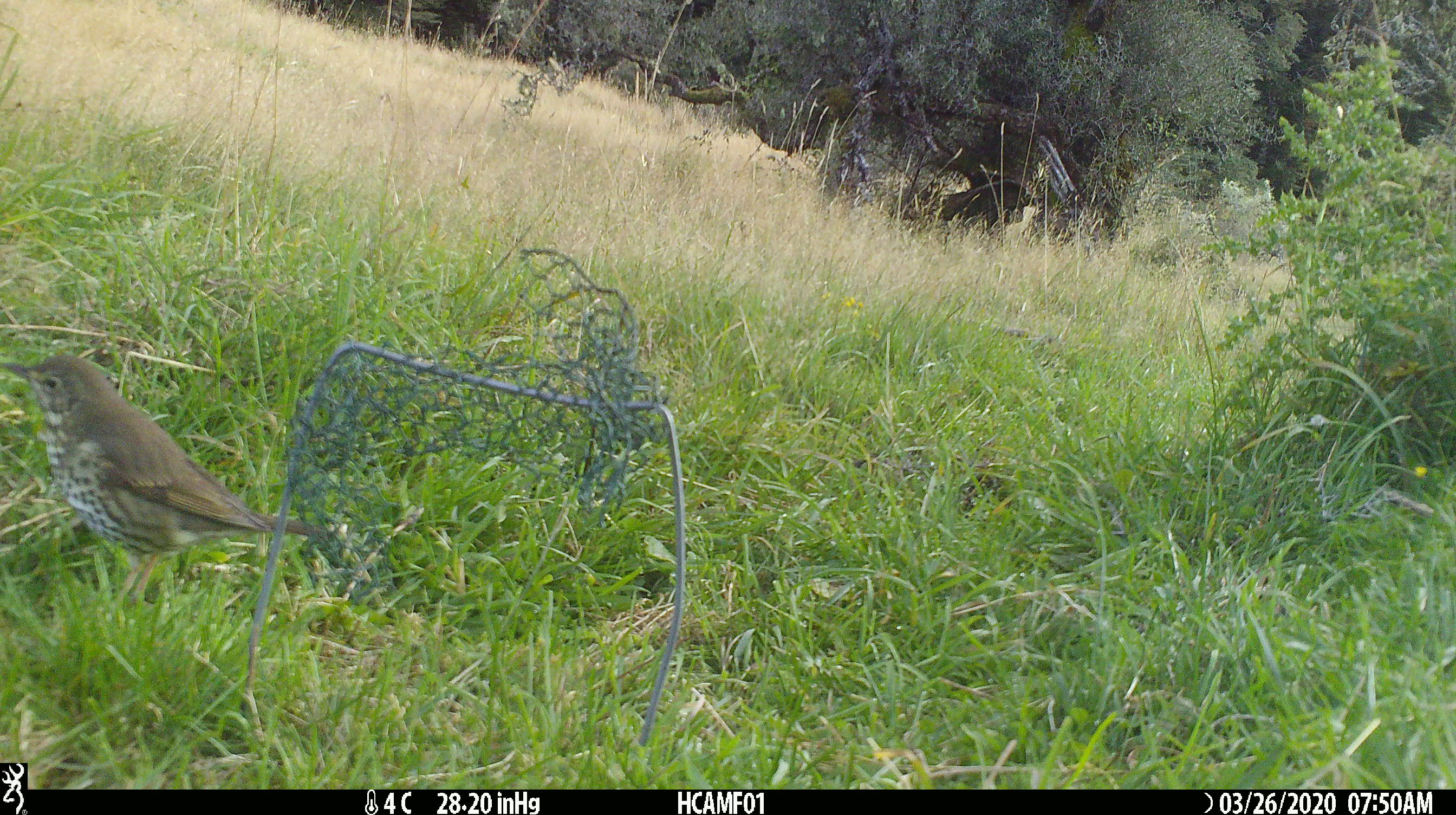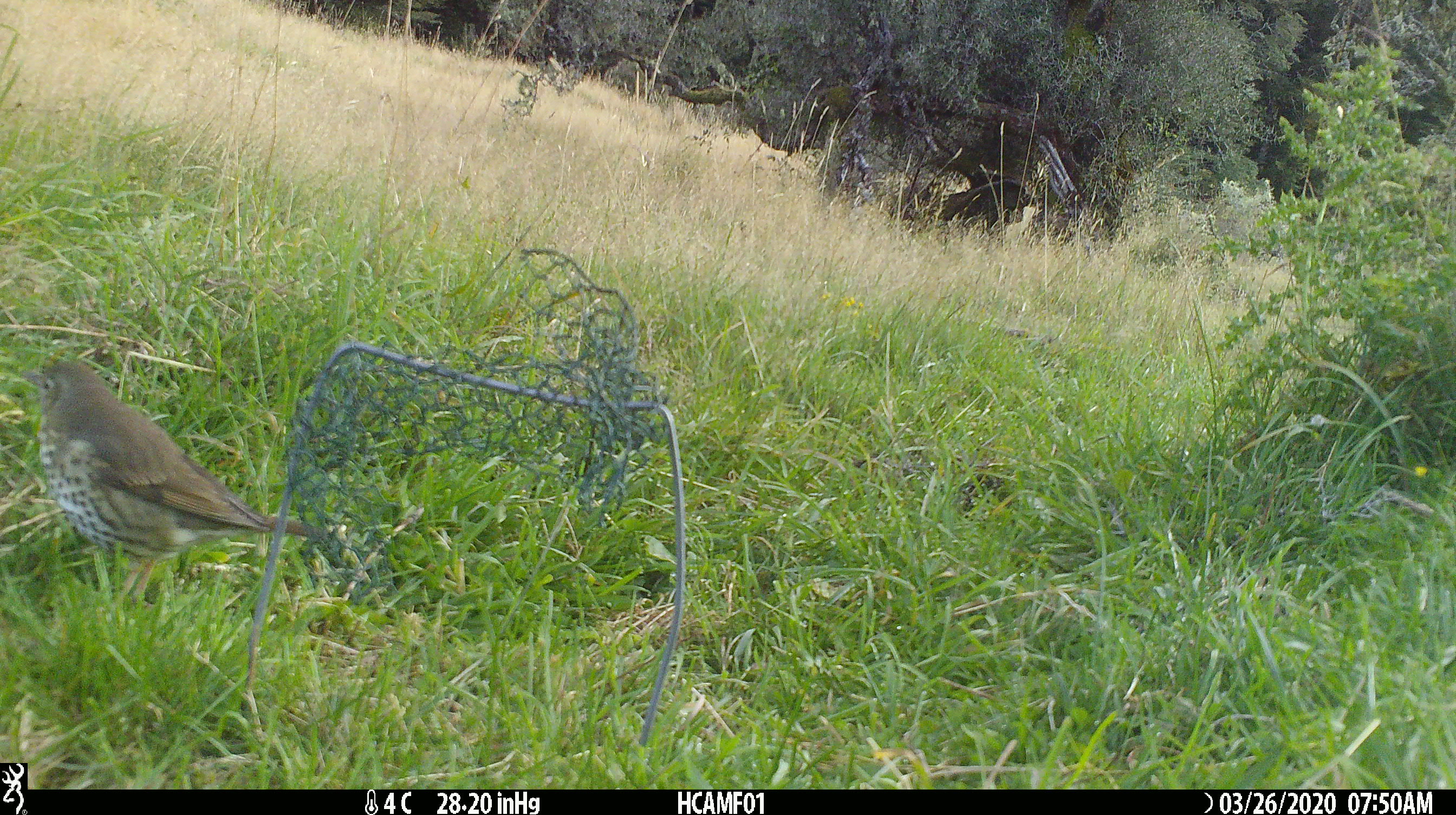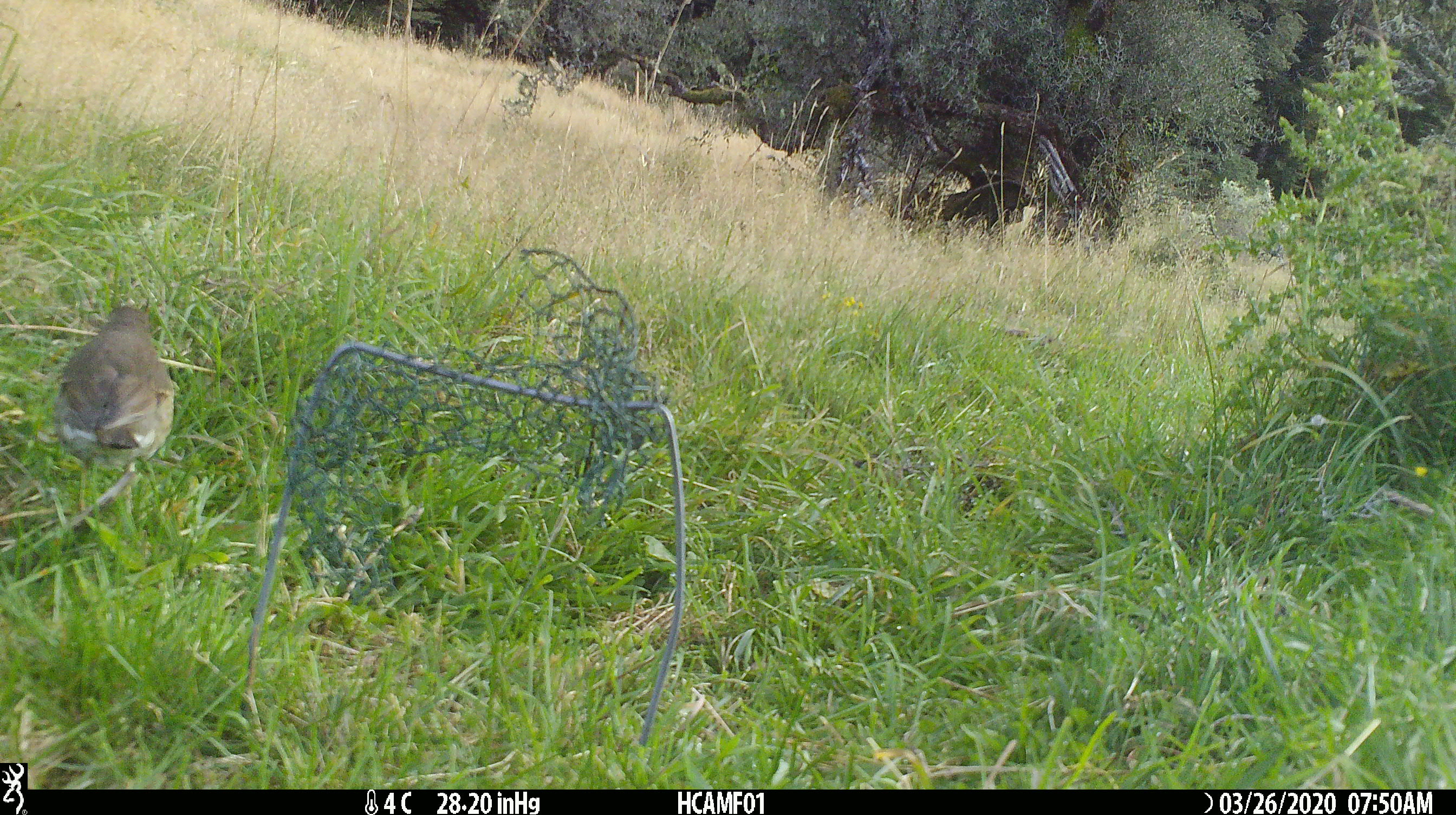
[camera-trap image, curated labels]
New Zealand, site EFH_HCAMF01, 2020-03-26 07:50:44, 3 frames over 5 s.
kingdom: Animalia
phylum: Chordata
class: Aves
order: Passeriformes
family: Turdidae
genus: Turdus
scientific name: Turdus philomelos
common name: song thrush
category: thrush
Thrush (song thrush) (Turdus philomelos).